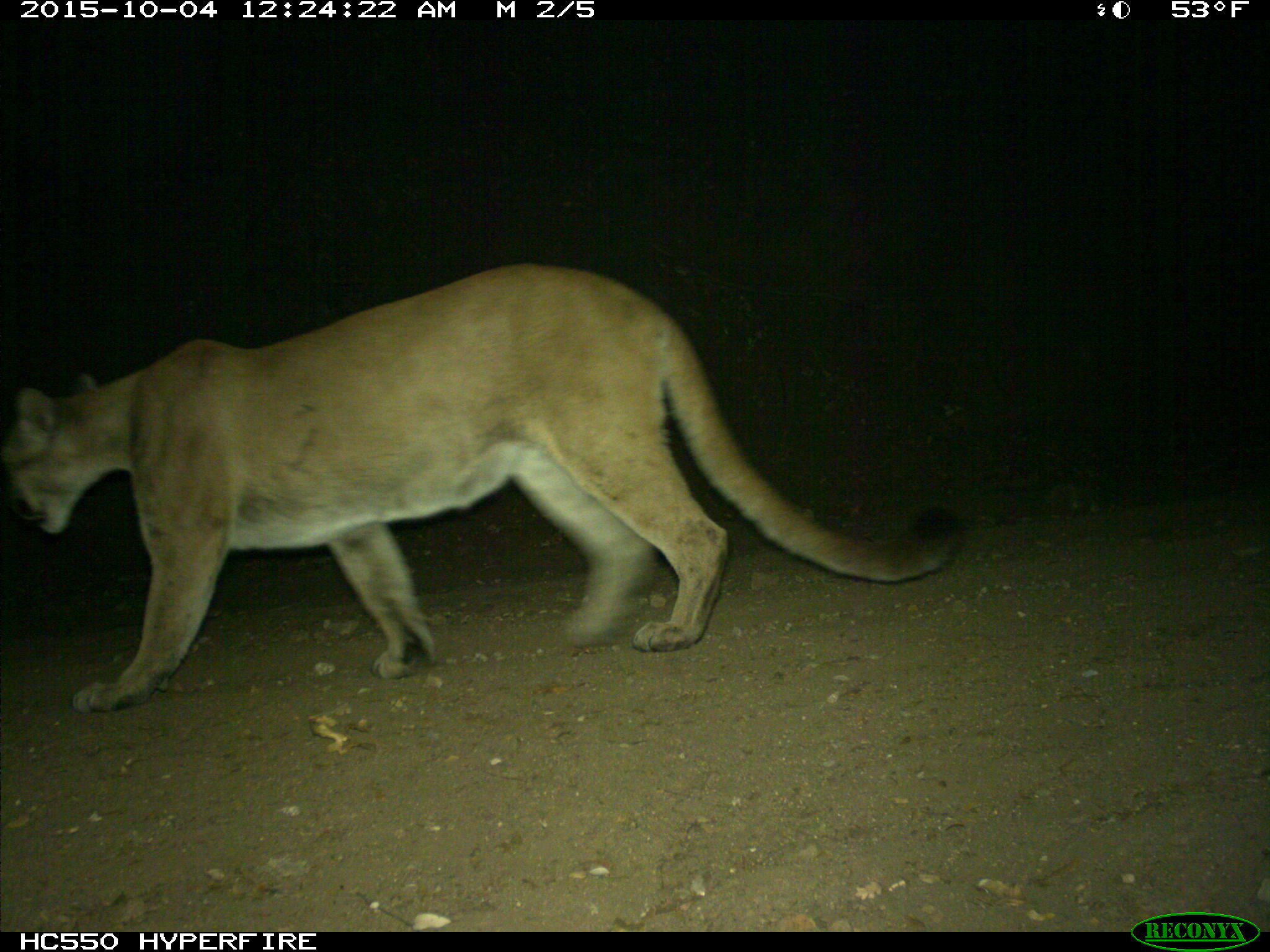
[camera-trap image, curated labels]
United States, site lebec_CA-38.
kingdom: Animalia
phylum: Chordata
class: Mammalia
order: Carnivora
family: Felidae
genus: Puma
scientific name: Puma concolor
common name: mountain lion